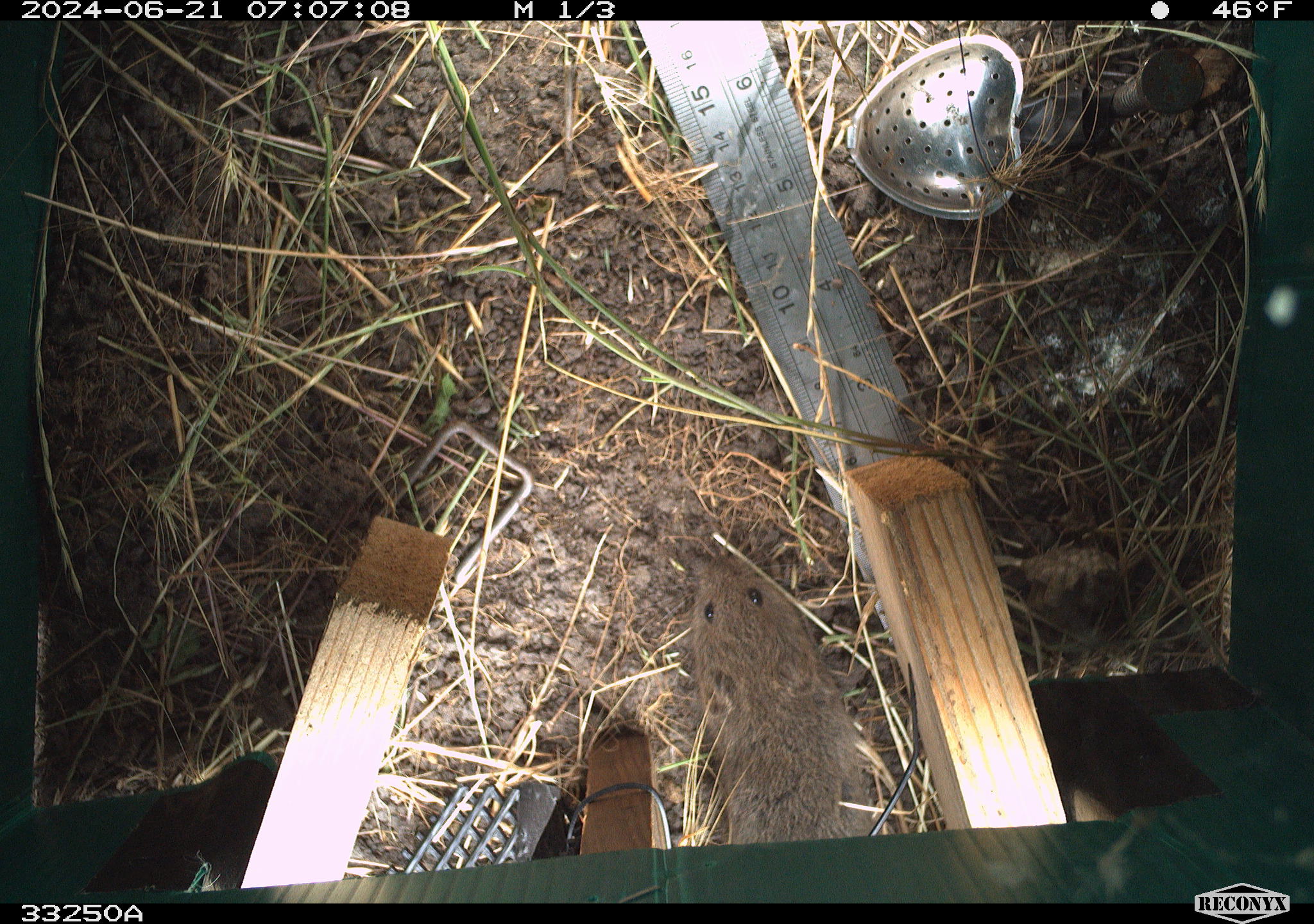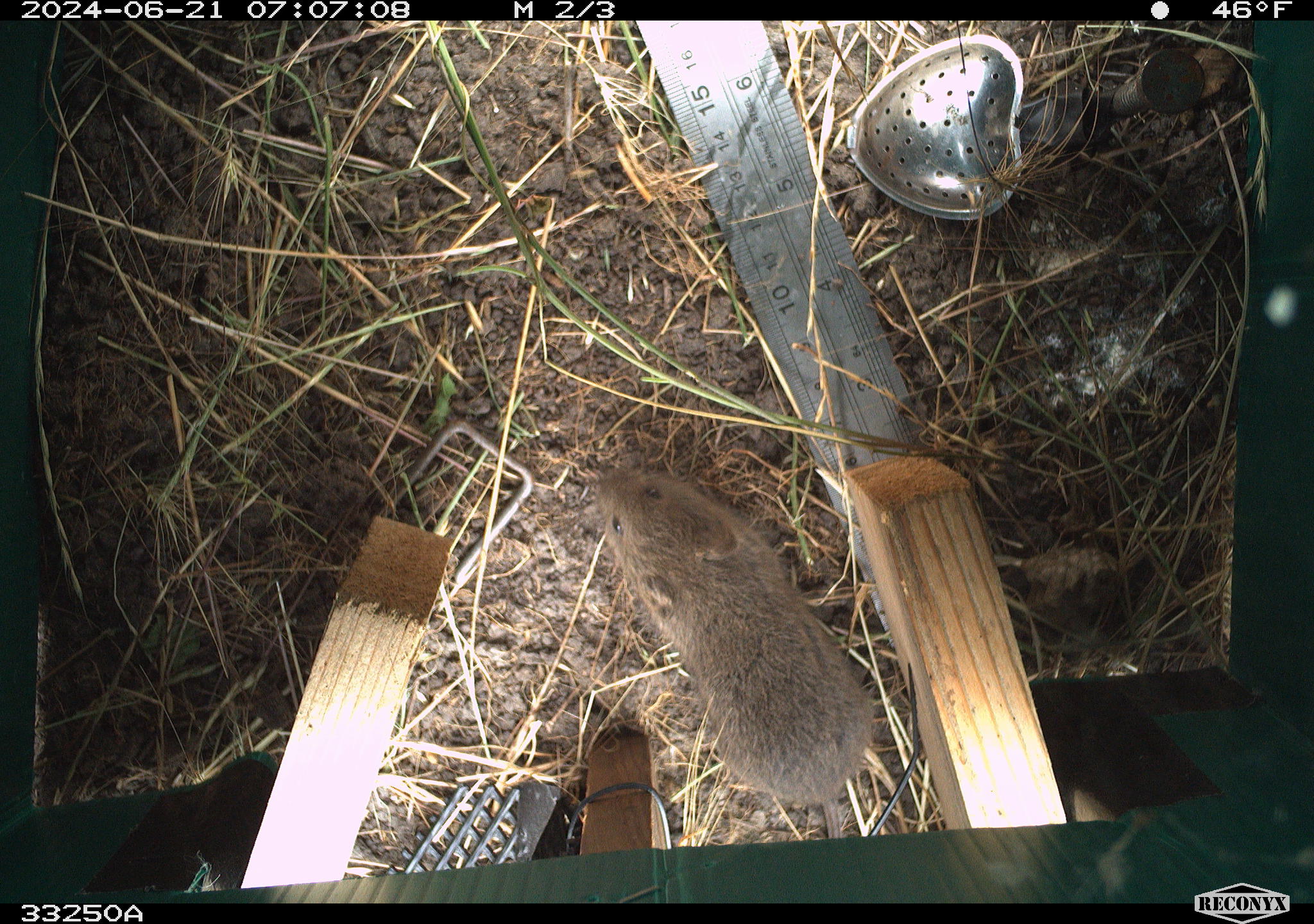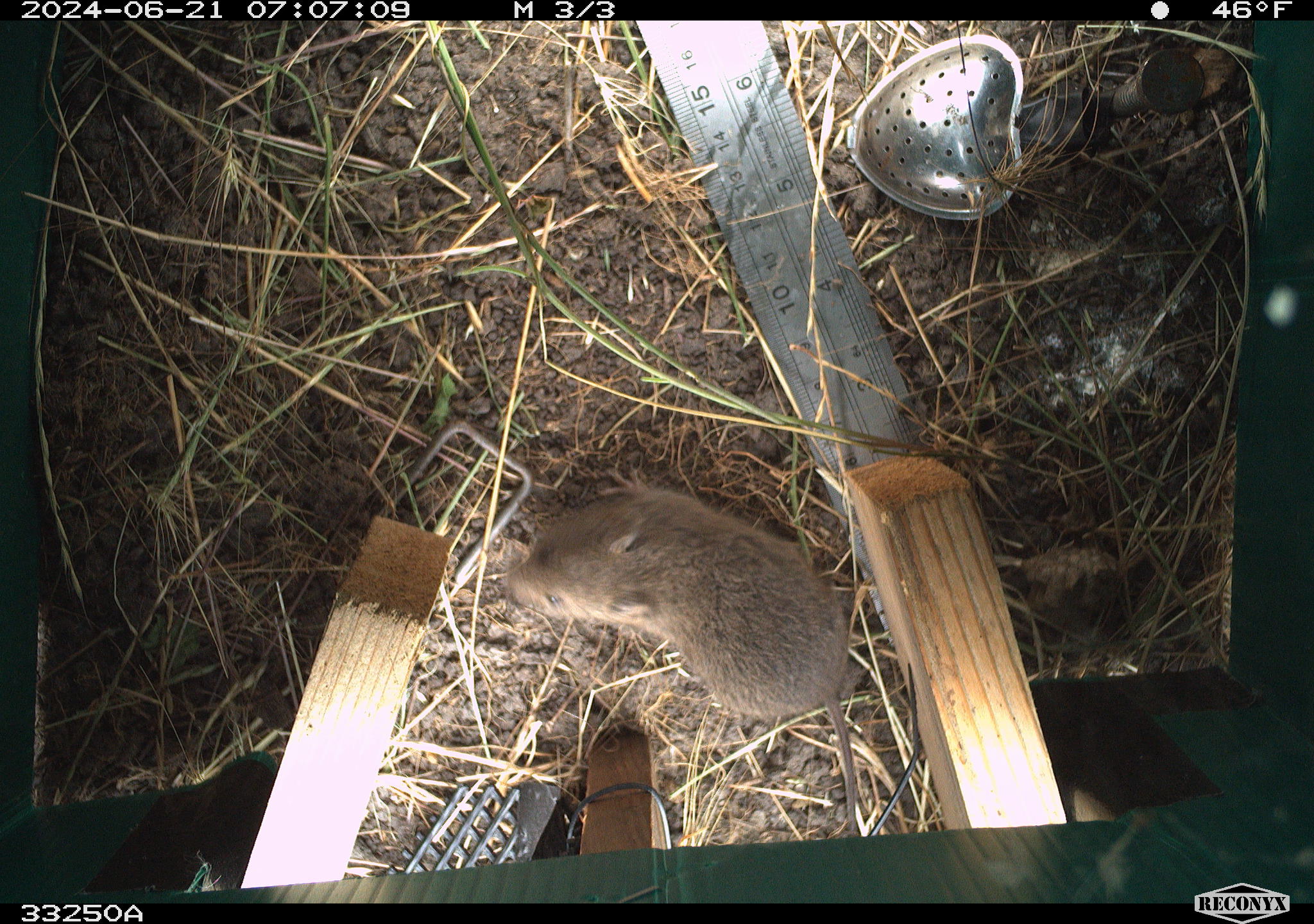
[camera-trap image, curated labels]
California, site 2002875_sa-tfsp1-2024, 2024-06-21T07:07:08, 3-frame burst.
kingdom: Animalia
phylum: Chordata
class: Mammalia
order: Rodentia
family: Cricetidae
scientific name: Arvicolinae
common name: voles, lemmings, and muskrats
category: arvicolinae subfamily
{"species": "arvicolinae subfamily (voles, lemmings, and muskrats) (Arvicolinae)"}